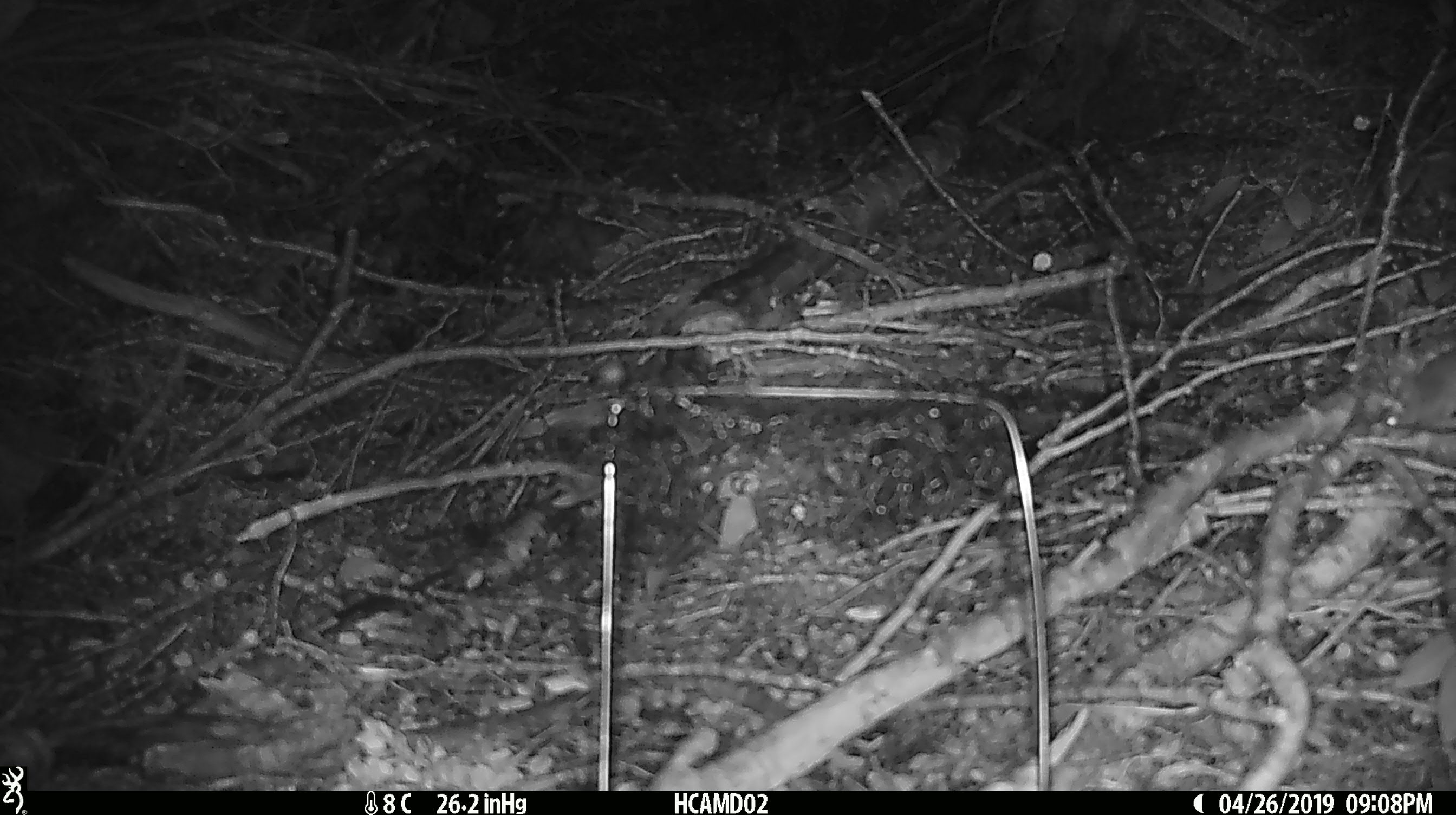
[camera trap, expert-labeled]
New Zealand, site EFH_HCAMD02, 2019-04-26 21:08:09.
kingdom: Animalia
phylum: Chordata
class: Mammalia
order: Rodentia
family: Muridae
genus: Mus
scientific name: Mus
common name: mouse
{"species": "mouse (Mus)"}